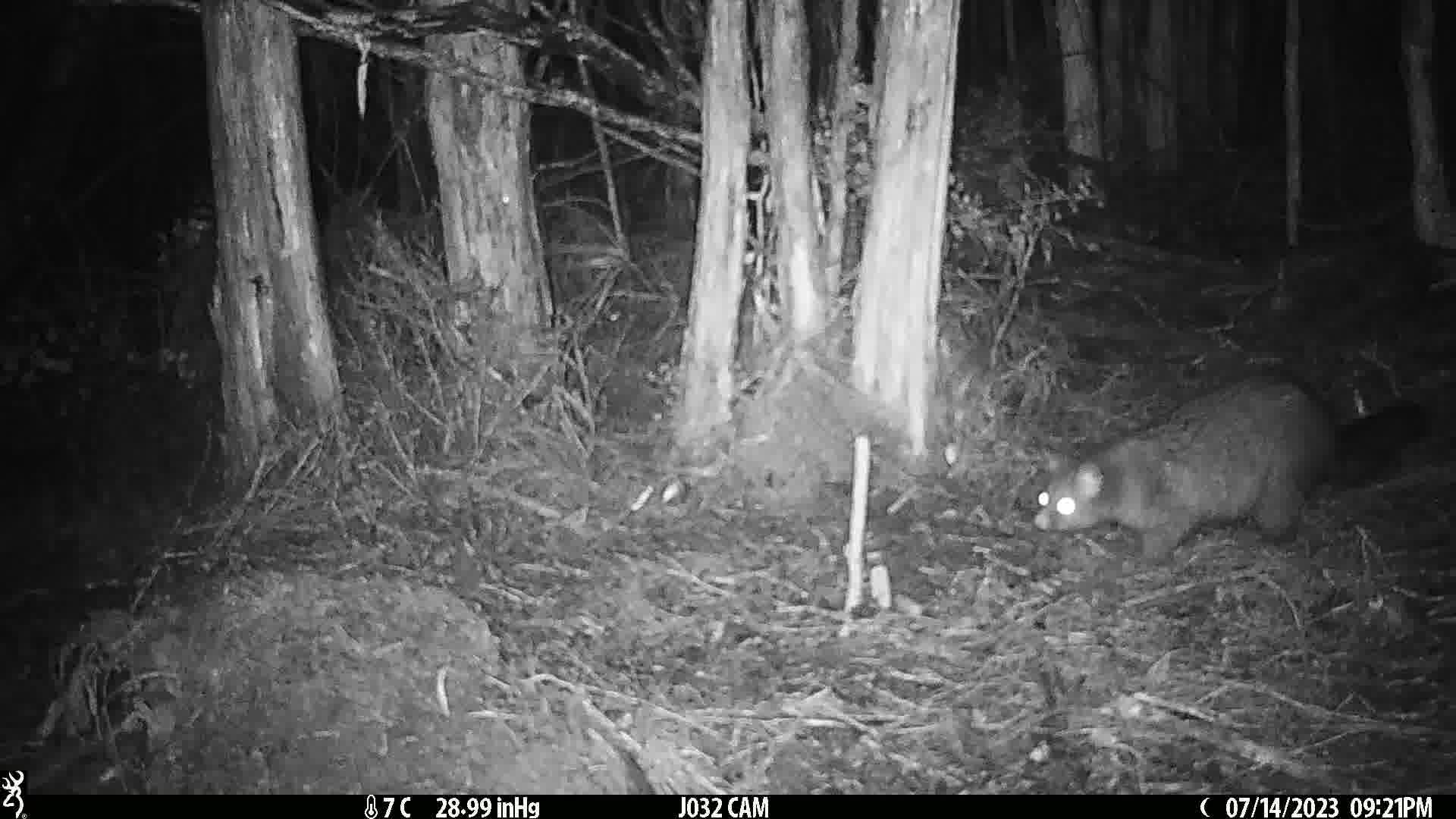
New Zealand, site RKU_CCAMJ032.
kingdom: Animalia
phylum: Chordata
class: Mammalia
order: Diprotodontia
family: Phalangeridae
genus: Trichosurus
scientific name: Trichosurus vulpecula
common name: common brushtail possum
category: possum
Possum (common brushtail possum) (Trichosurus vulpecula).